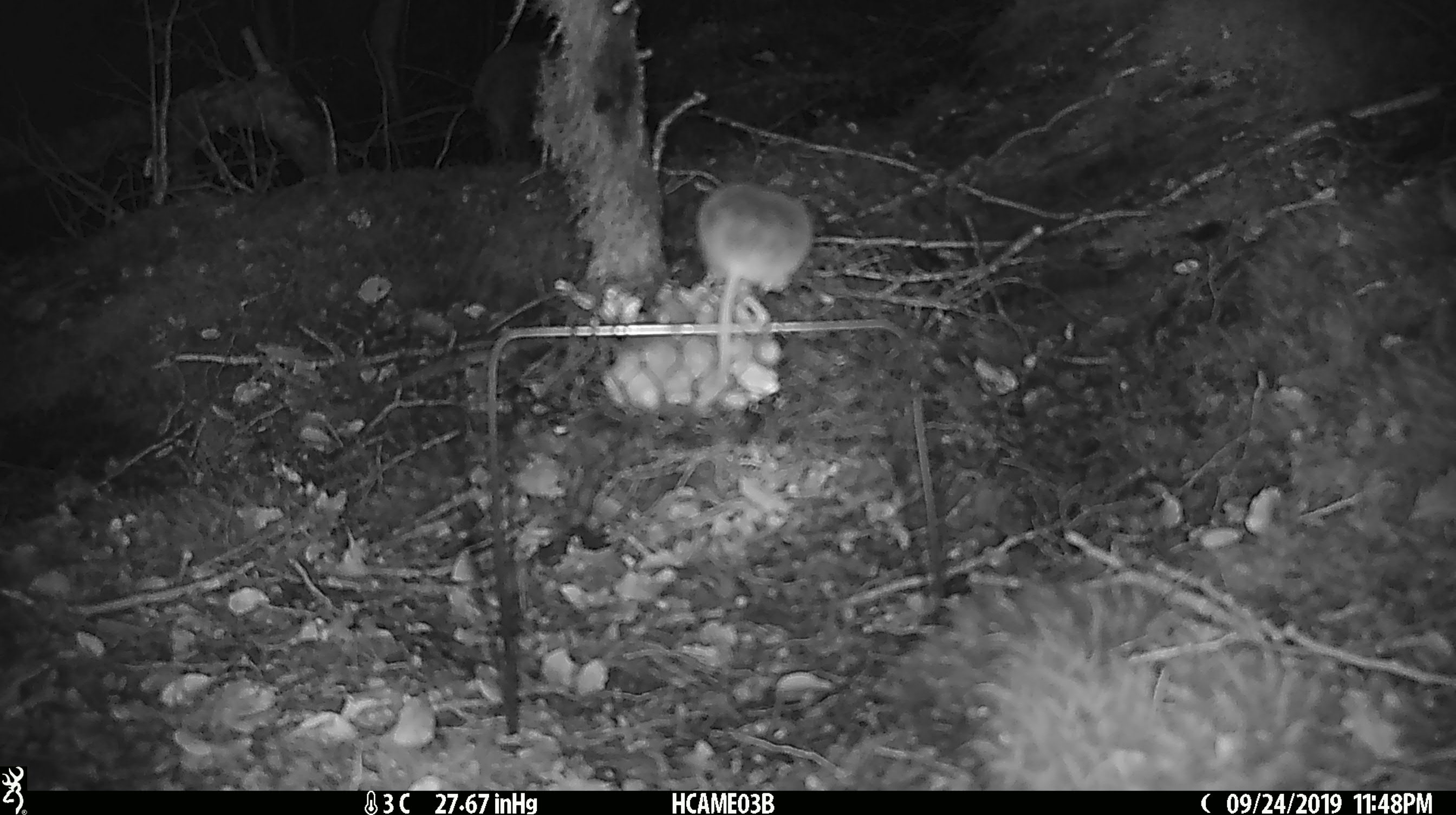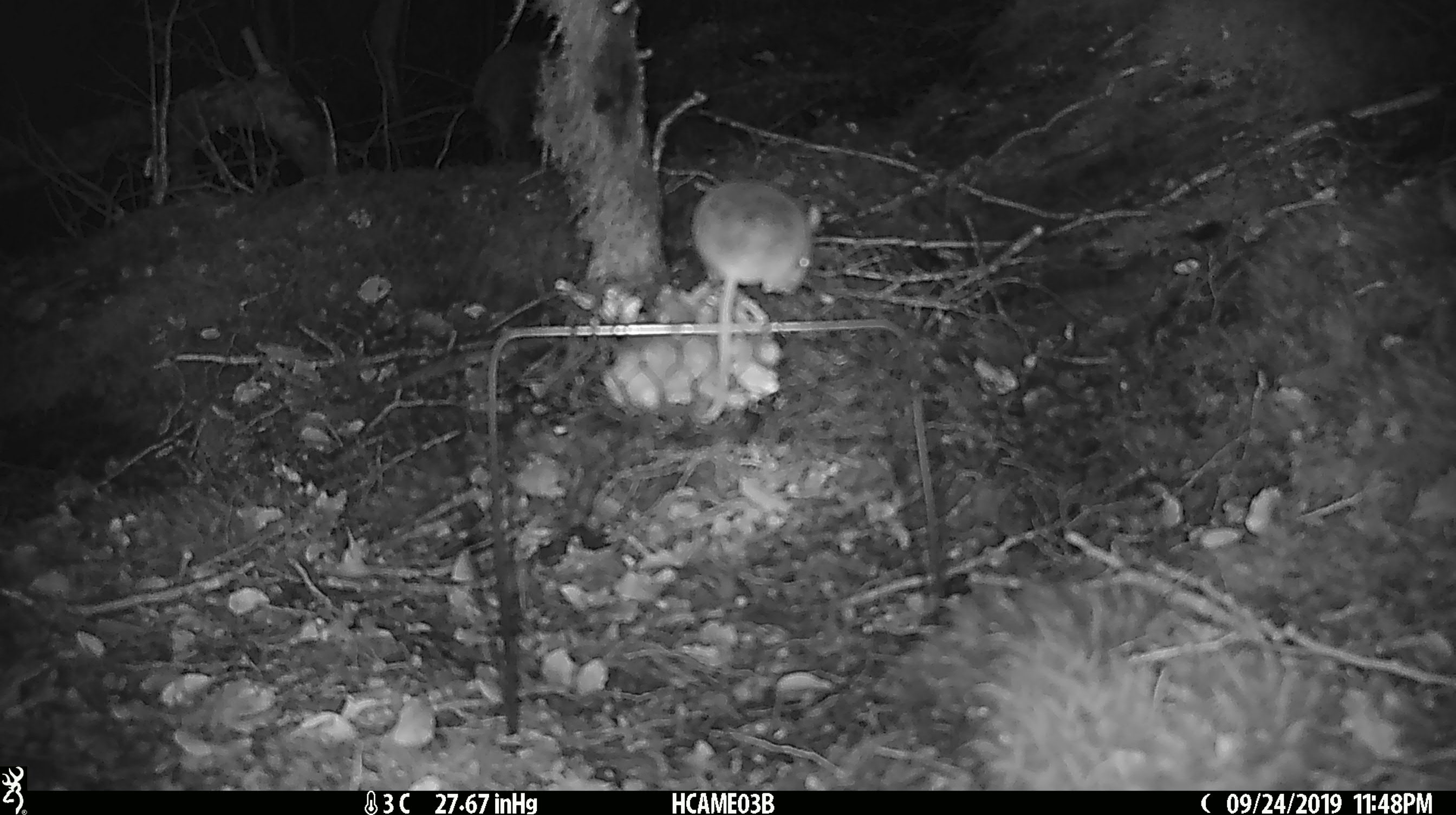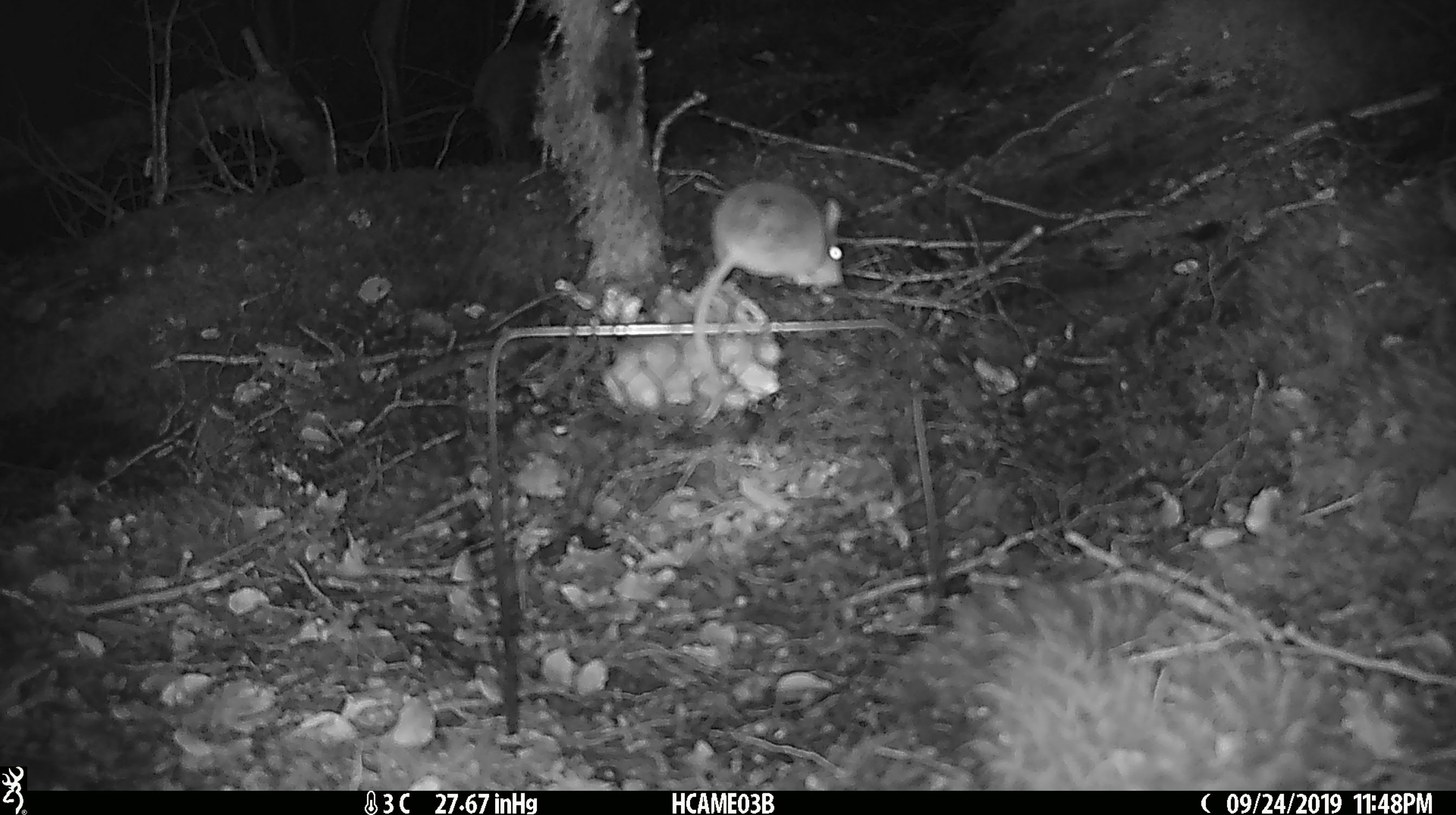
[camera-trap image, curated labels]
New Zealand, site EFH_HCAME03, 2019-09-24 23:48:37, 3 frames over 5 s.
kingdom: Animalia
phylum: Chordata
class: Mammalia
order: Rodentia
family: Muridae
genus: Mus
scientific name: Mus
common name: mouse